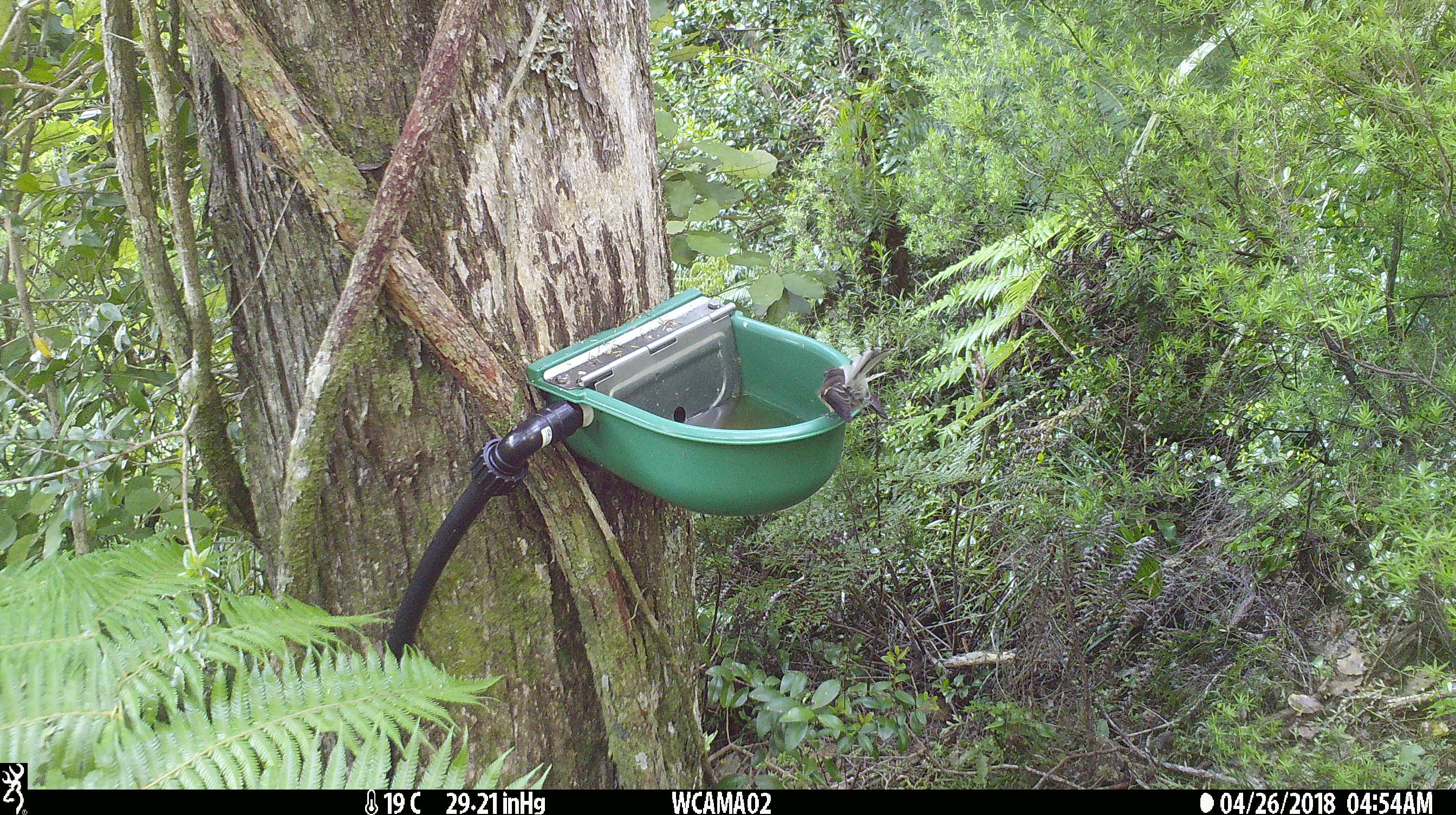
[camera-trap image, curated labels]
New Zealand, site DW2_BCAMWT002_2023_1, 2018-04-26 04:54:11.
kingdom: Animalia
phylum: Chordata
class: Aves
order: Passeriformes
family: Rhipiduridae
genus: Rhipidura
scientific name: Rhipidura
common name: fantails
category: fantail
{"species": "fantail (fantails) (Rhipidura)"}